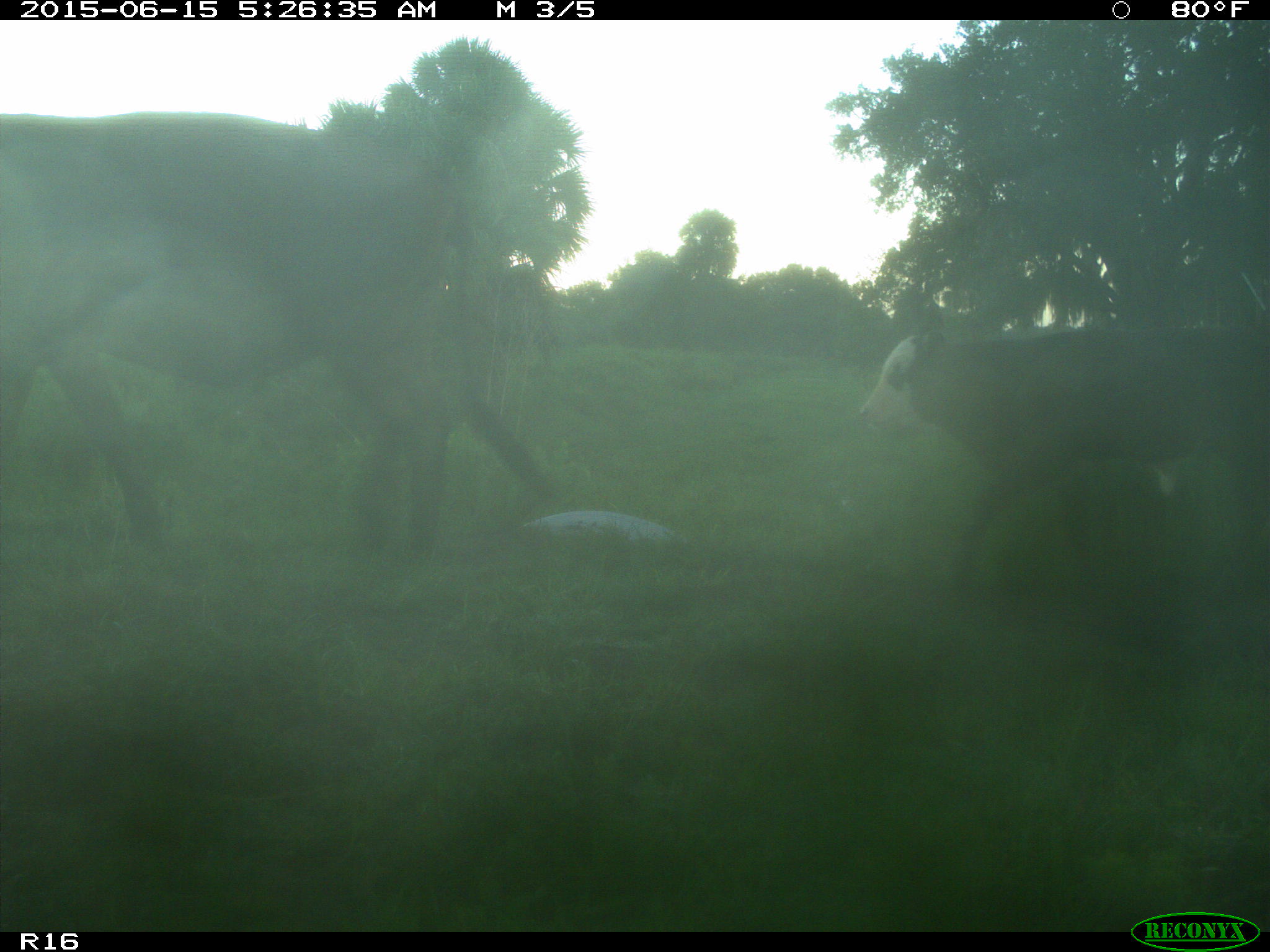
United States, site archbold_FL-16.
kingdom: Animalia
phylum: Chordata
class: Mammalia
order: Artiodactyla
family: Bovidae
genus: Bos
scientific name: Bos taurus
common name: domestic cow